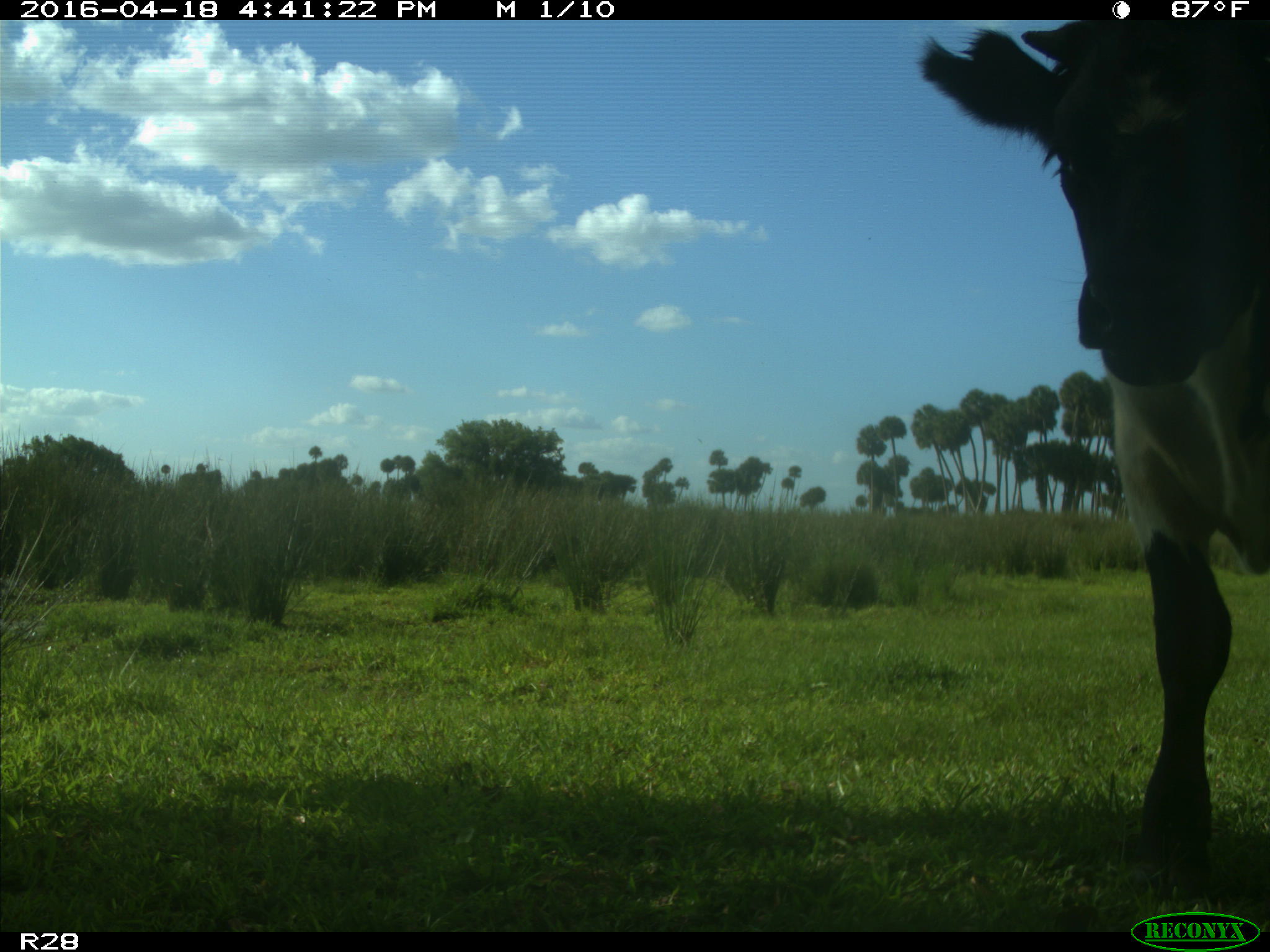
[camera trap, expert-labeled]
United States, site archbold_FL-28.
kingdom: Animalia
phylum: Chordata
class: Mammalia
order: Artiodactyla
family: Bovidae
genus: Bos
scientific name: Bos taurus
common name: domestic cow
Bos taurus (domestic cow).